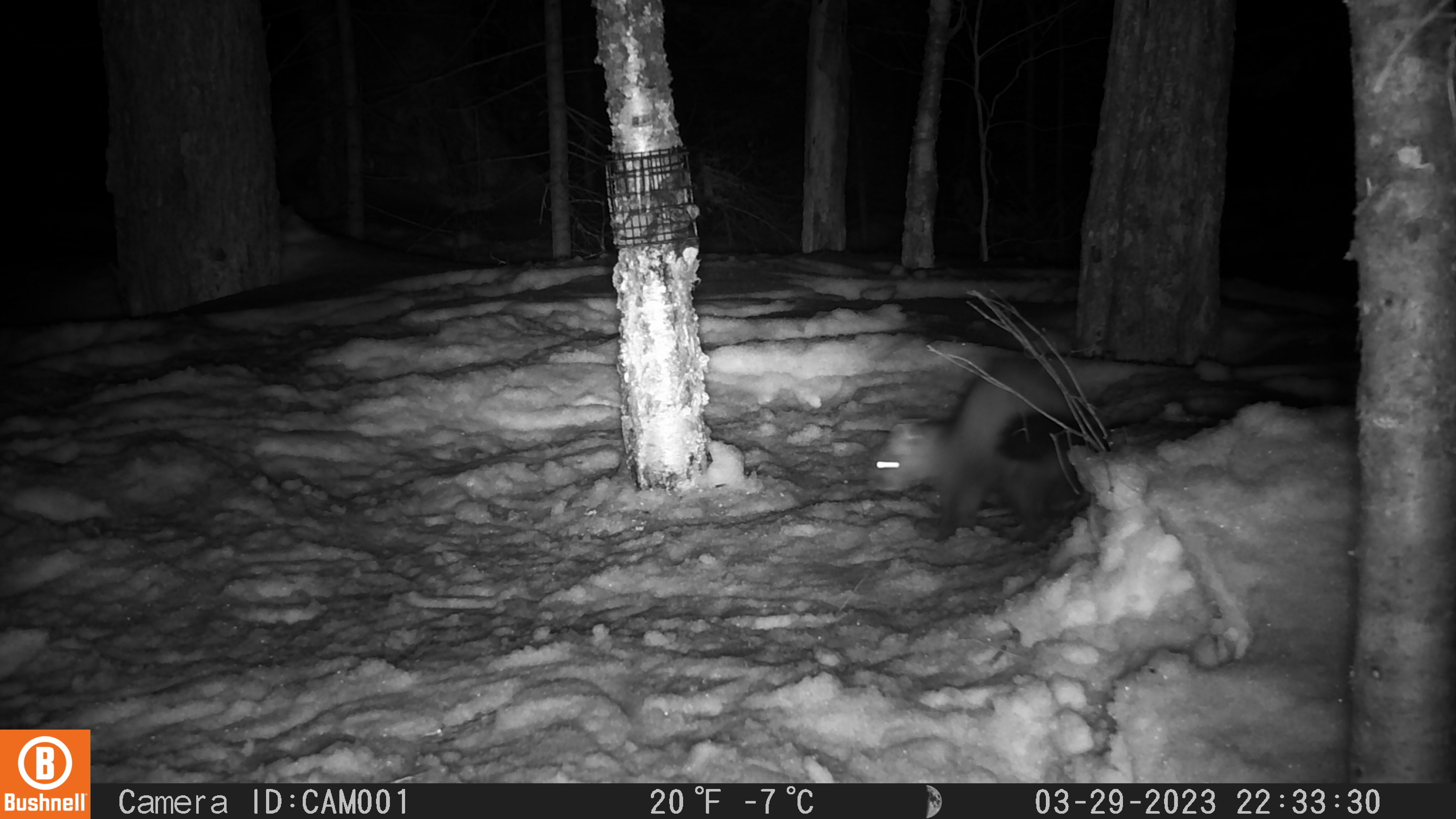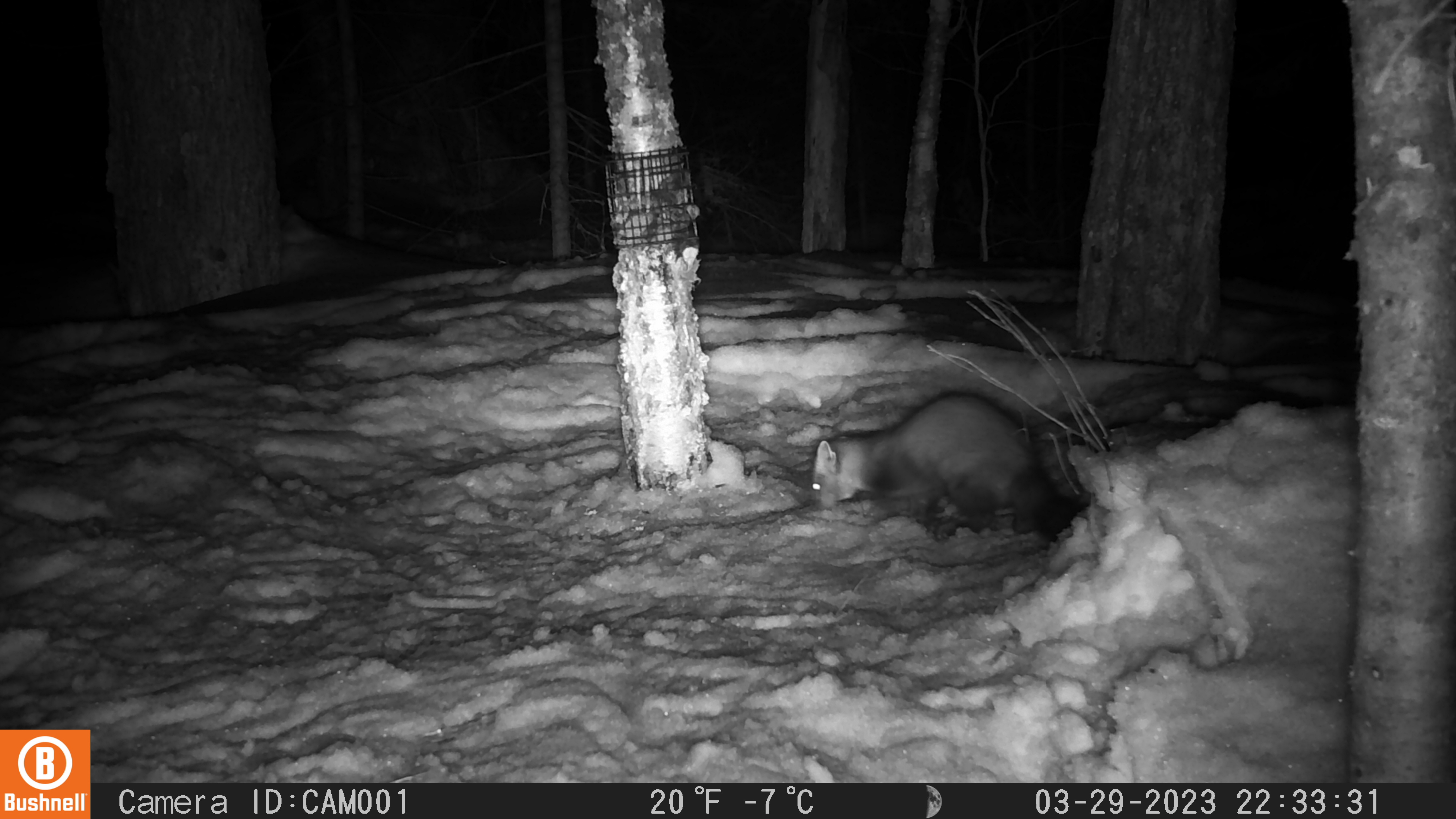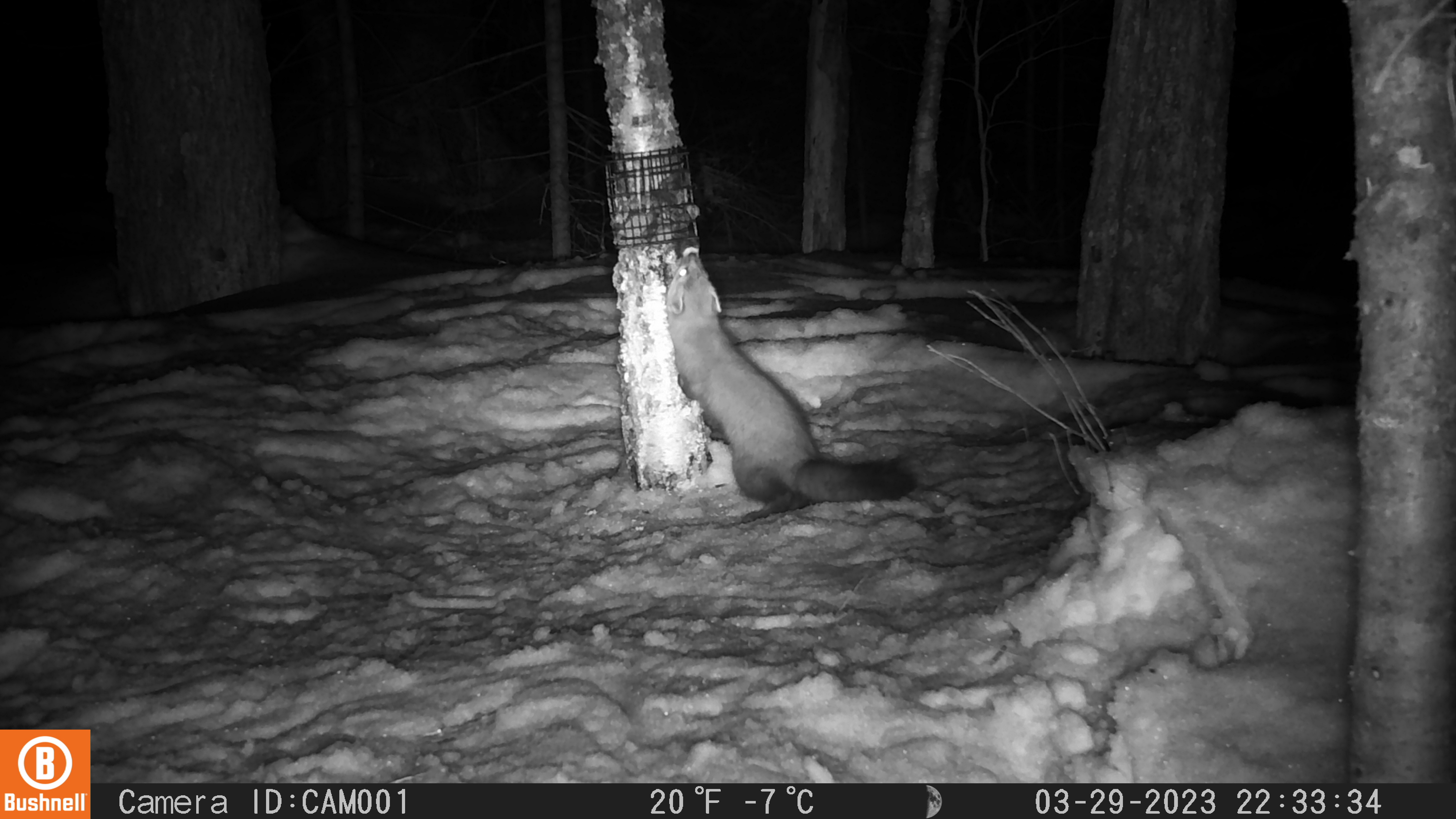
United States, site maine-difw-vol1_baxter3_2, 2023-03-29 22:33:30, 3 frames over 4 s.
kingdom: Animalia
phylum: Chordata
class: Mammalia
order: Carnivora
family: Mustelidae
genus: Martes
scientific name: Martes americana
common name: american marten